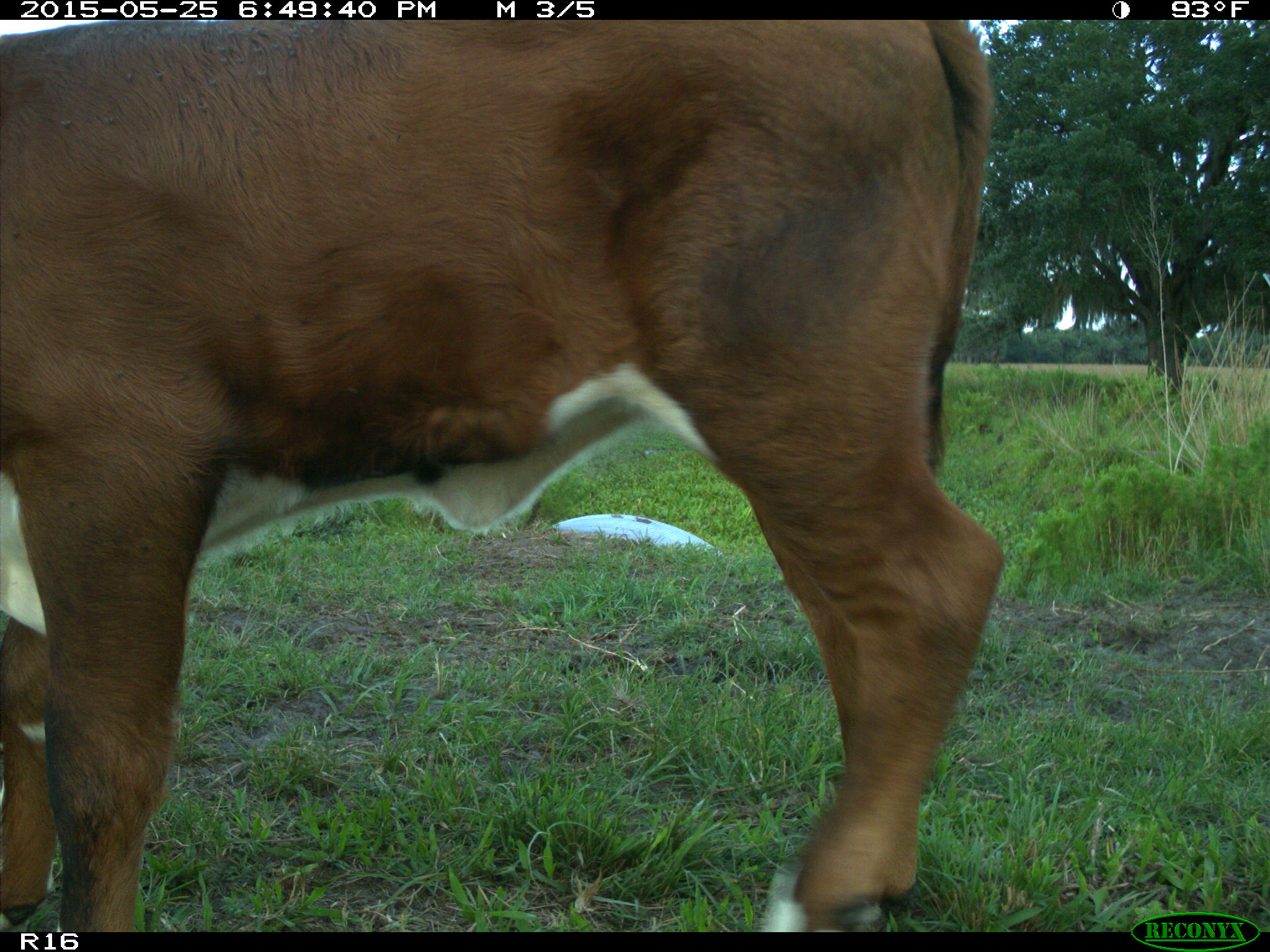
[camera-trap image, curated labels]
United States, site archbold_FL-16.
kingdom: Animalia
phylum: Chordata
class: Mammalia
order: Artiodactyla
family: Bovidae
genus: Bos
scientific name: Bos taurus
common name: domestic cow